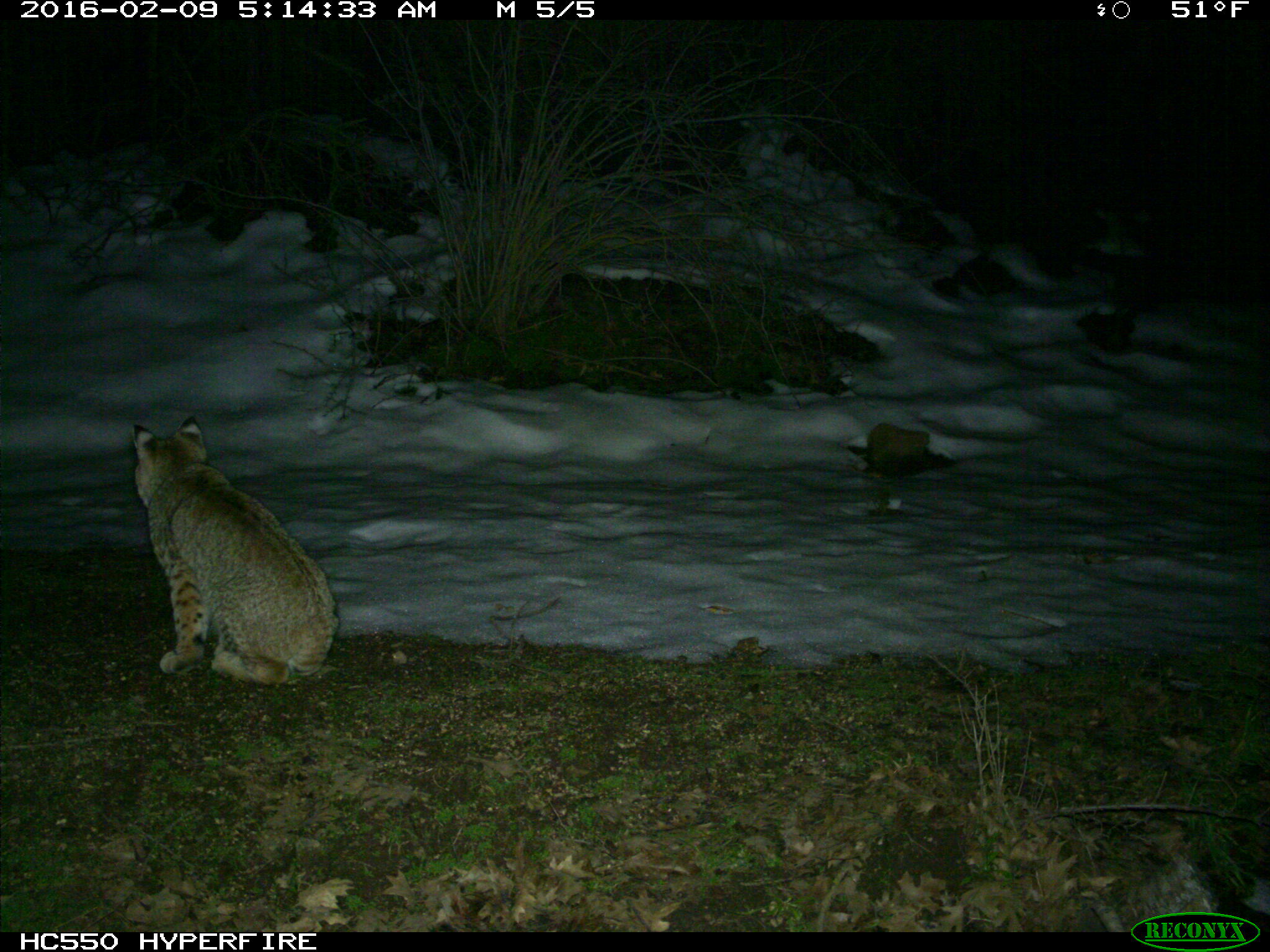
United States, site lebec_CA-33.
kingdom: Animalia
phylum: Chordata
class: Mammalia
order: Carnivora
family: Felidae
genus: Lynx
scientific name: Lynx rufus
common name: bobcat